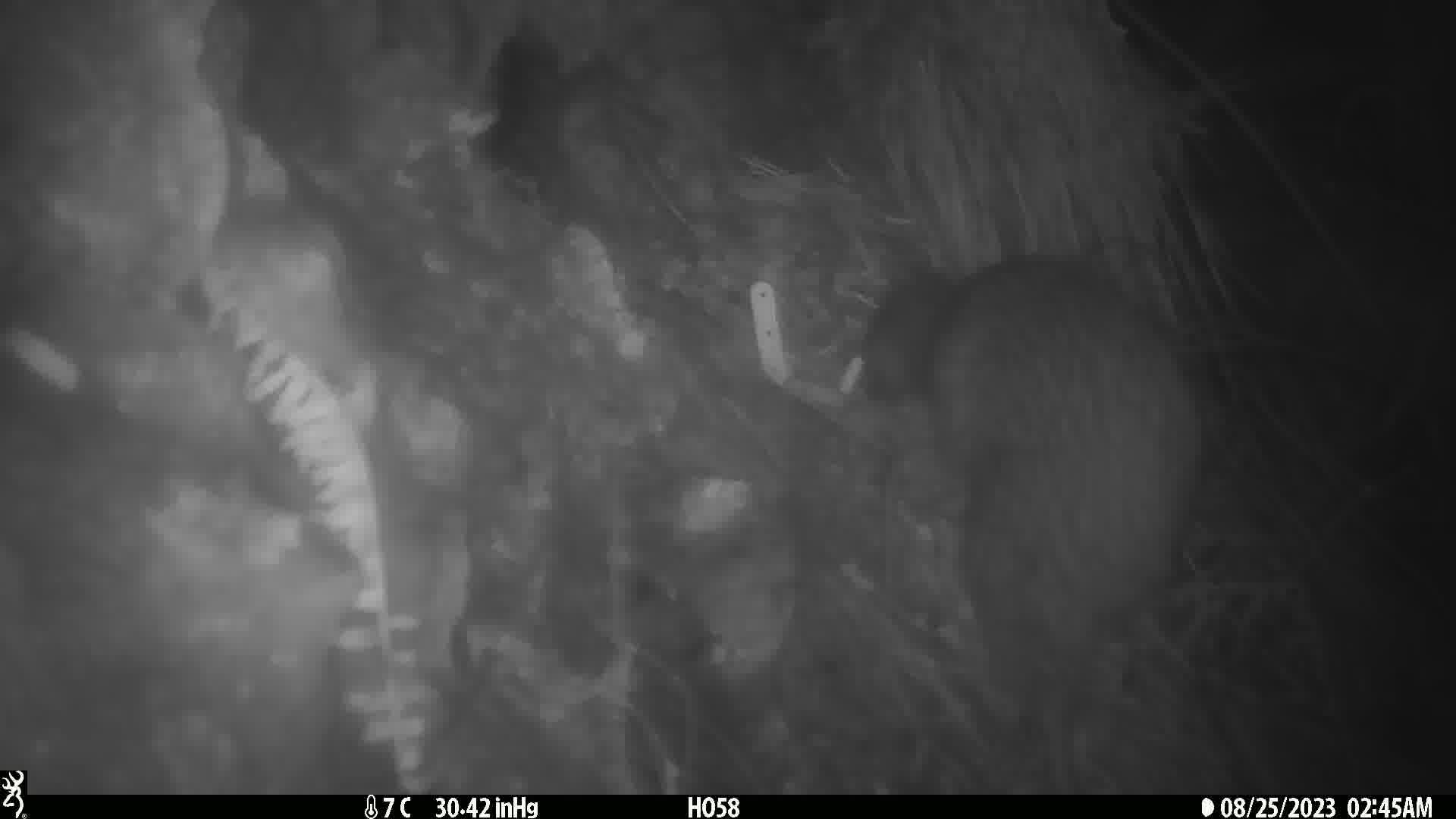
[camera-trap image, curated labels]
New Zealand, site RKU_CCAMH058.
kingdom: Animalia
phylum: Chordata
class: Aves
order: Apterygiformes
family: Apterygidae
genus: Apteryx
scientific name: Apteryx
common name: kiwi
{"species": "kiwi (Apteryx)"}